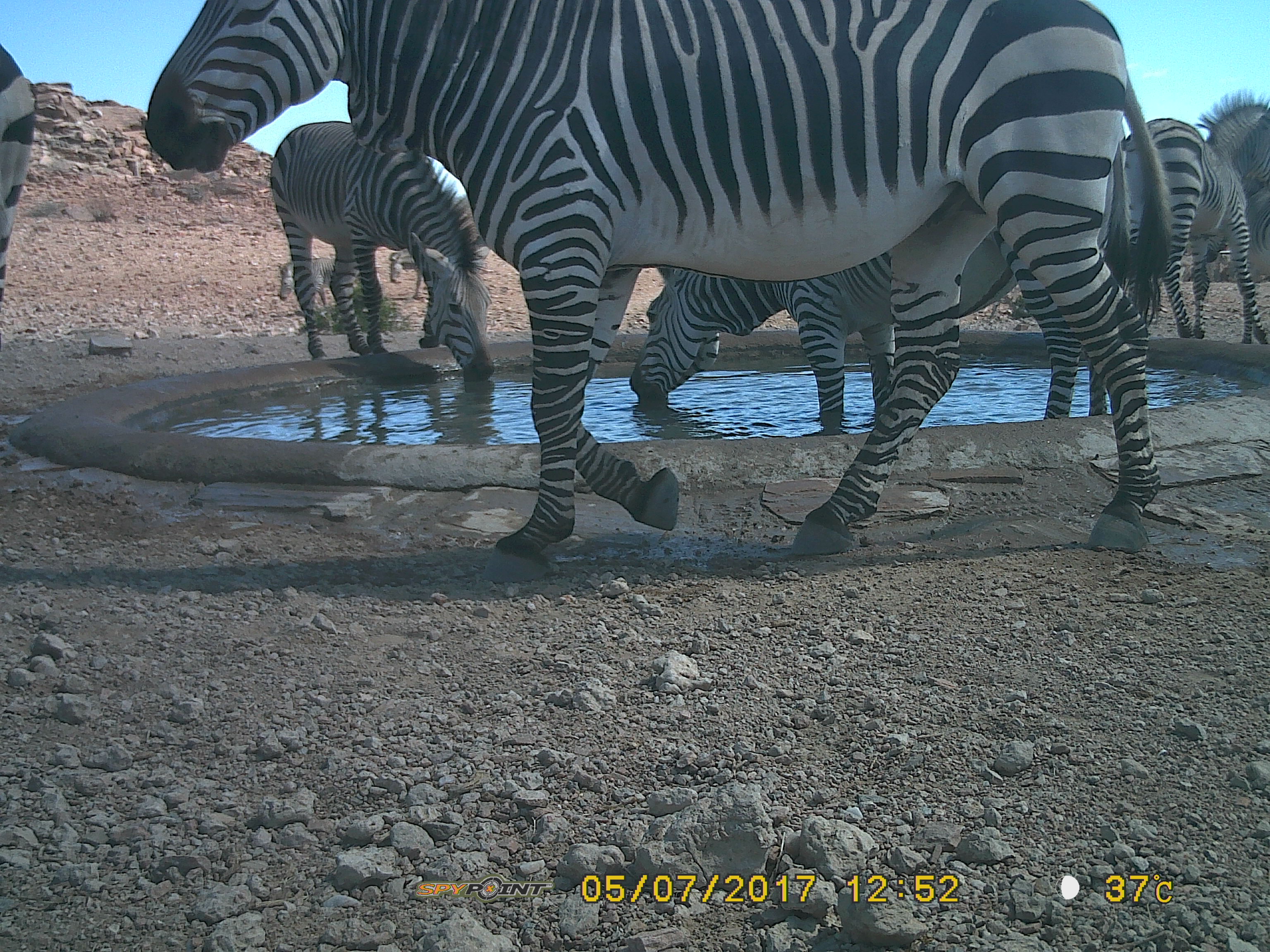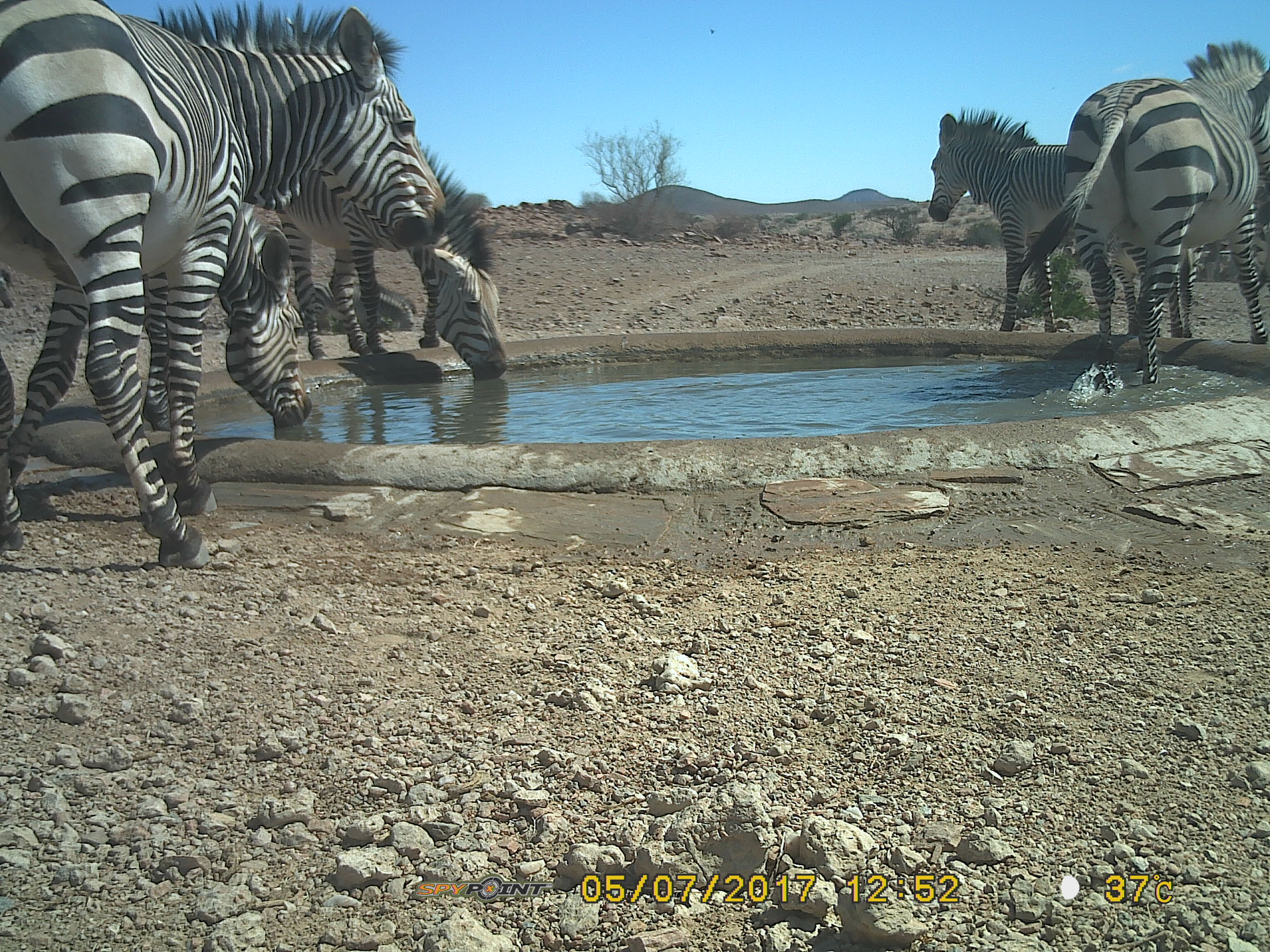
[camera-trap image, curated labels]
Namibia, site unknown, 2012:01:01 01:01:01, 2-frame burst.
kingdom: Animalia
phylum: Chordata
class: Mammalia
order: Perissodactyla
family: Equidae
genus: Equus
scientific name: Equus zebra hartmannae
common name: hartmann's mountain zebra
Equus zebra hartmannae (hartmann's mountain zebra).